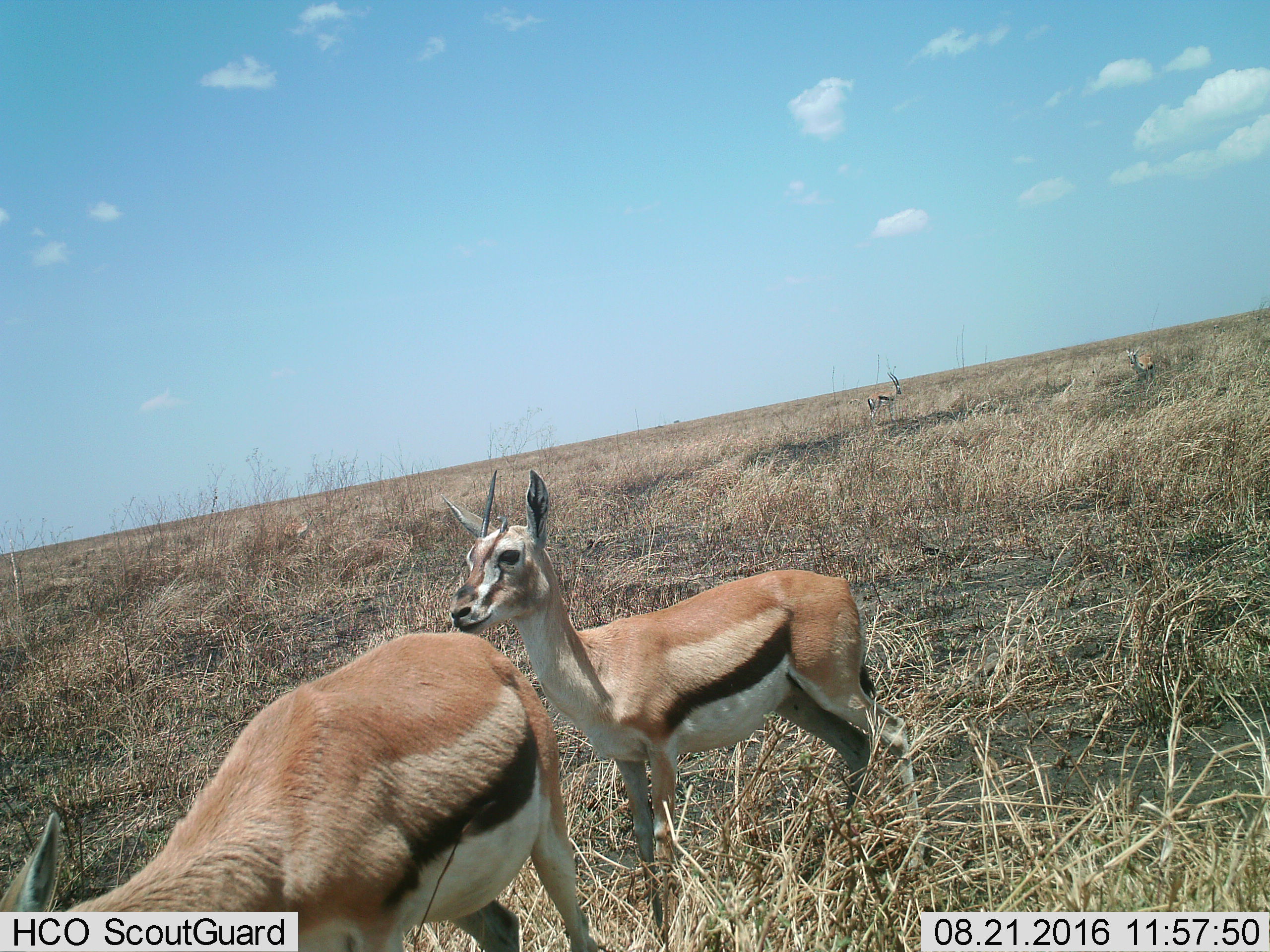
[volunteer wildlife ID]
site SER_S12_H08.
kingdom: Animalia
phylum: Chordata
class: Mammalia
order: Artiodactyla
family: Bovidae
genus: Eudorcas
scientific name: Eudorcas thomsonii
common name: thomson's gazelle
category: gazellethomsons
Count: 4.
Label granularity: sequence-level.